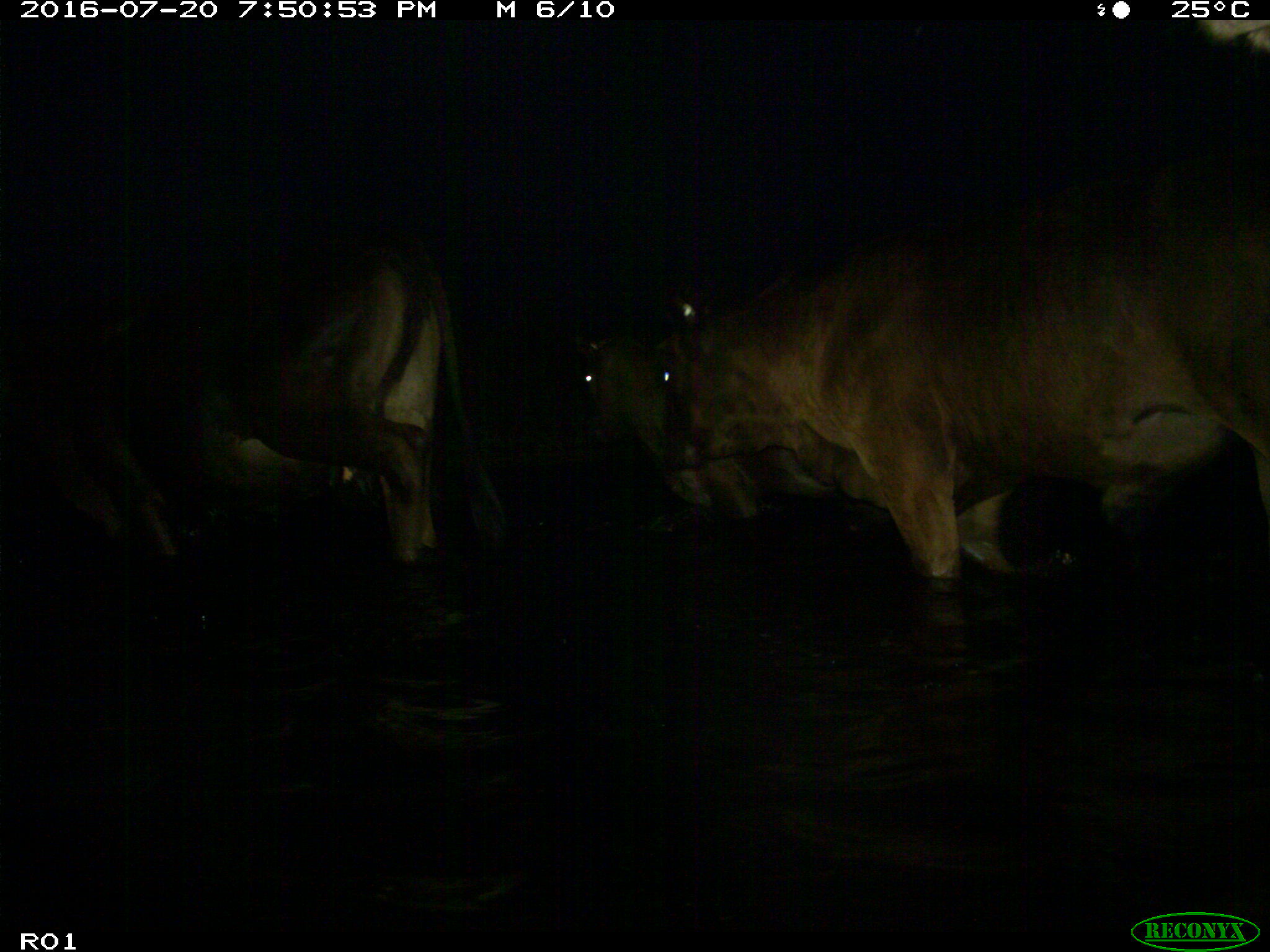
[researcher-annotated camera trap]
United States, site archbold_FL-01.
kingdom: Animalia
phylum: Chordata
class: Mammalia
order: Artiodactyla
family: Bovidae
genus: Bos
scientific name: Bos taurus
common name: domestic cow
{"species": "Bos taurus (domestic cow)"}